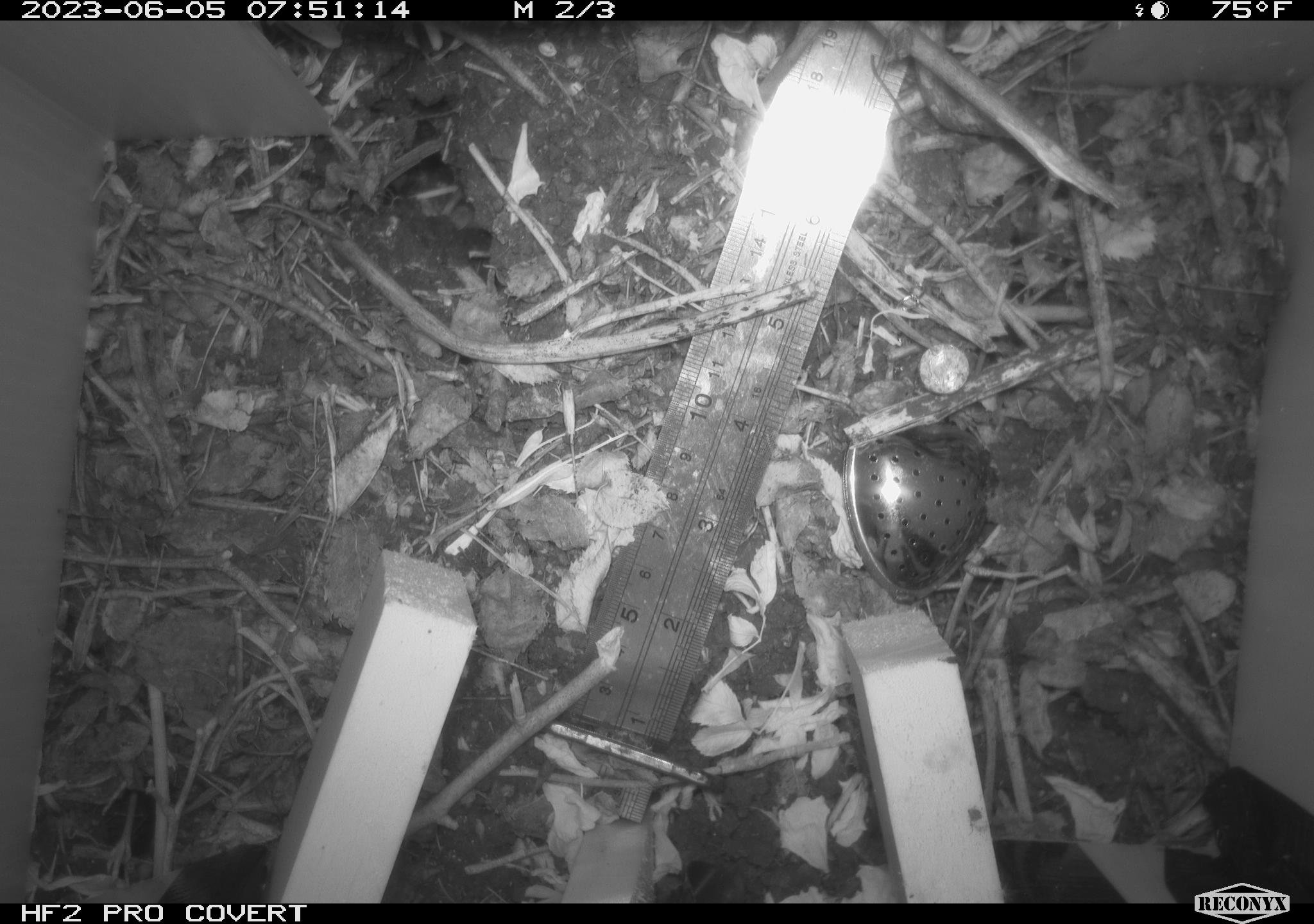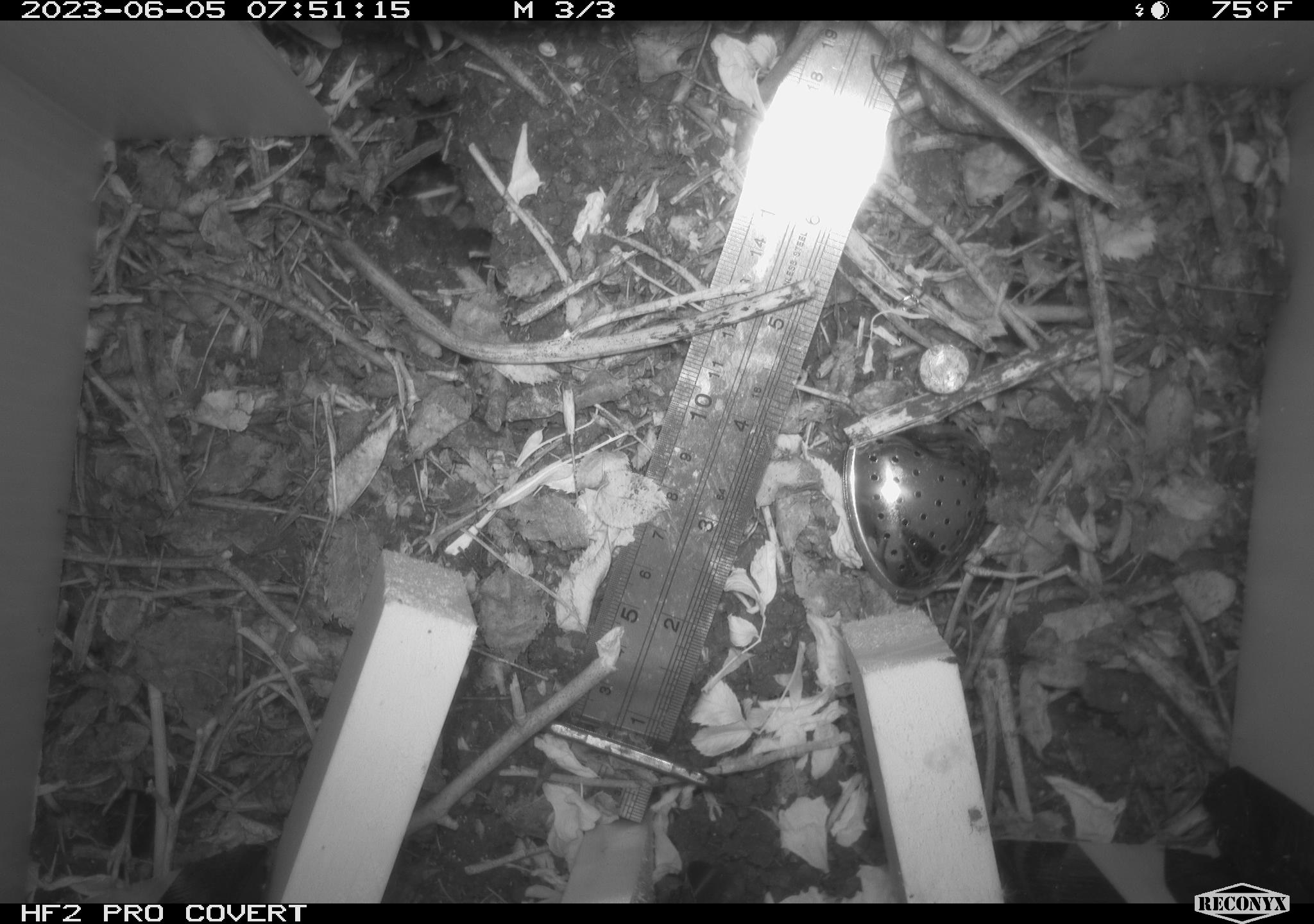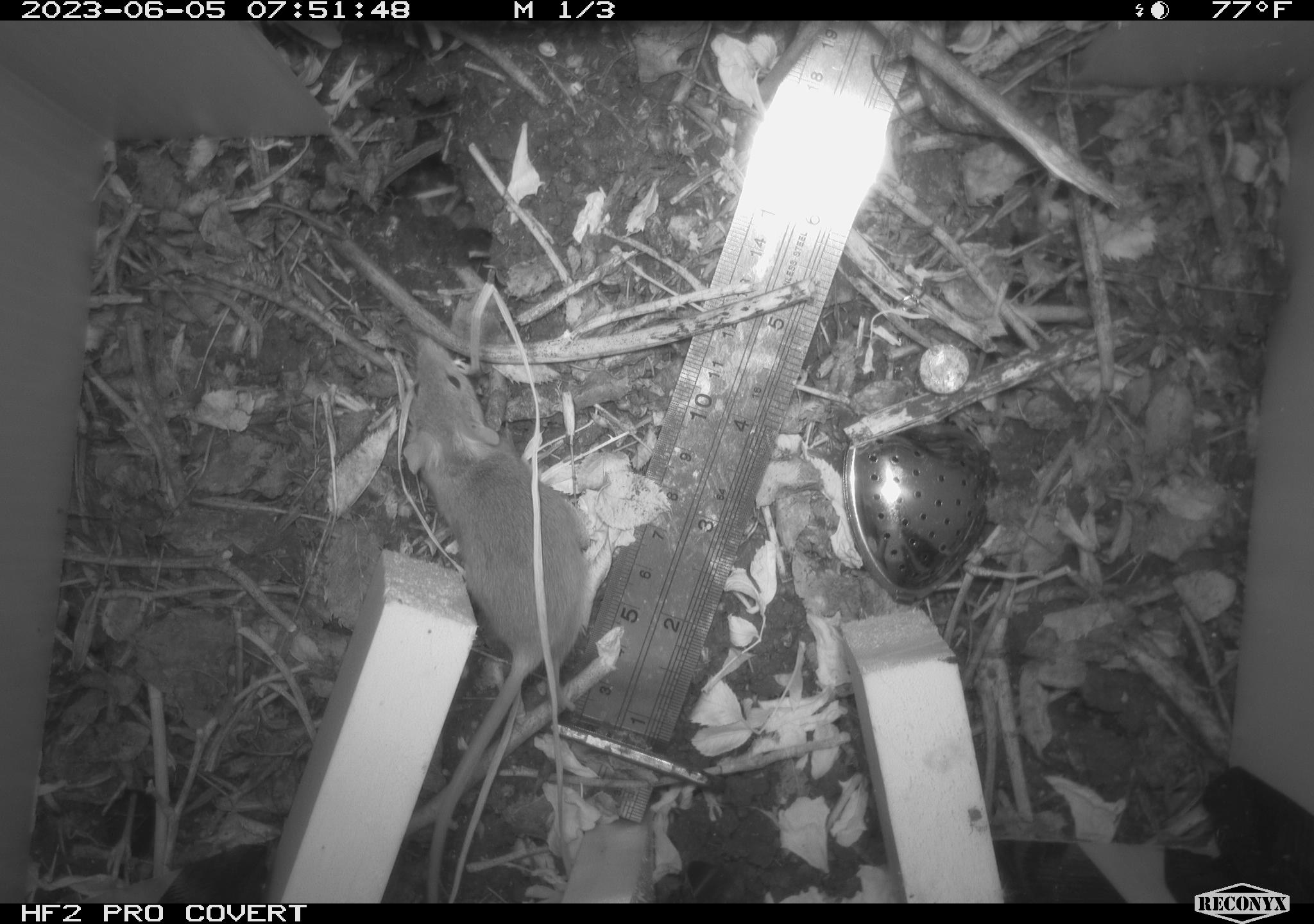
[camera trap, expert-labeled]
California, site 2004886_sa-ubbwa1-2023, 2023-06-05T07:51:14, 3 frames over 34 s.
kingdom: Animalia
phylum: Chordata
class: Mammalia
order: Rodentia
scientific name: Rodentia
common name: rodent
Rodent (Rodentia).